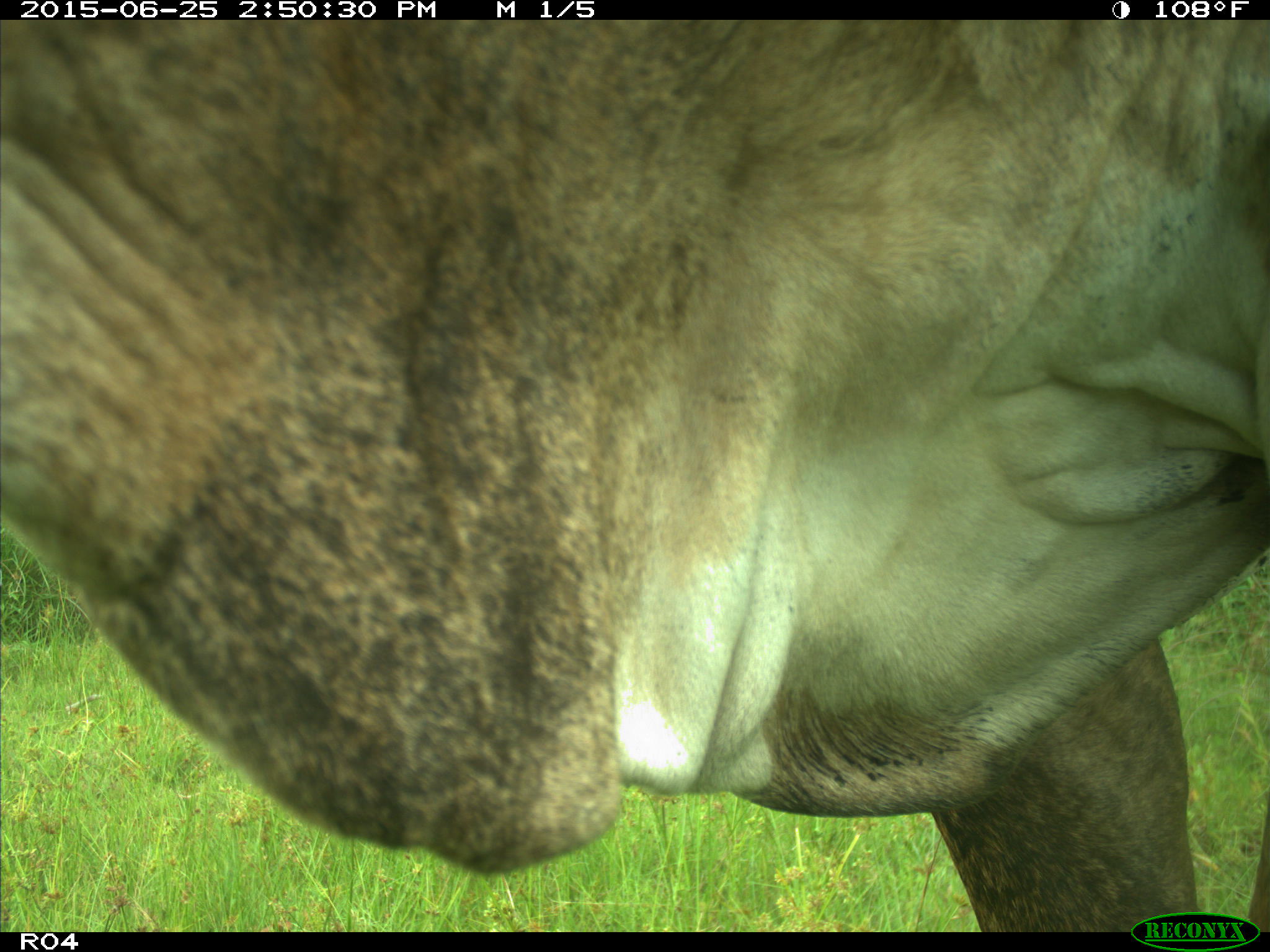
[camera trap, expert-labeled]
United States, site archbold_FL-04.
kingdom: Animalia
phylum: Chordata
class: Mammalia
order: Artiodactyla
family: Bovidae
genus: Bos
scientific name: Bos taurus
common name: domestic cow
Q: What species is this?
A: Bos taurus (domestic cow).